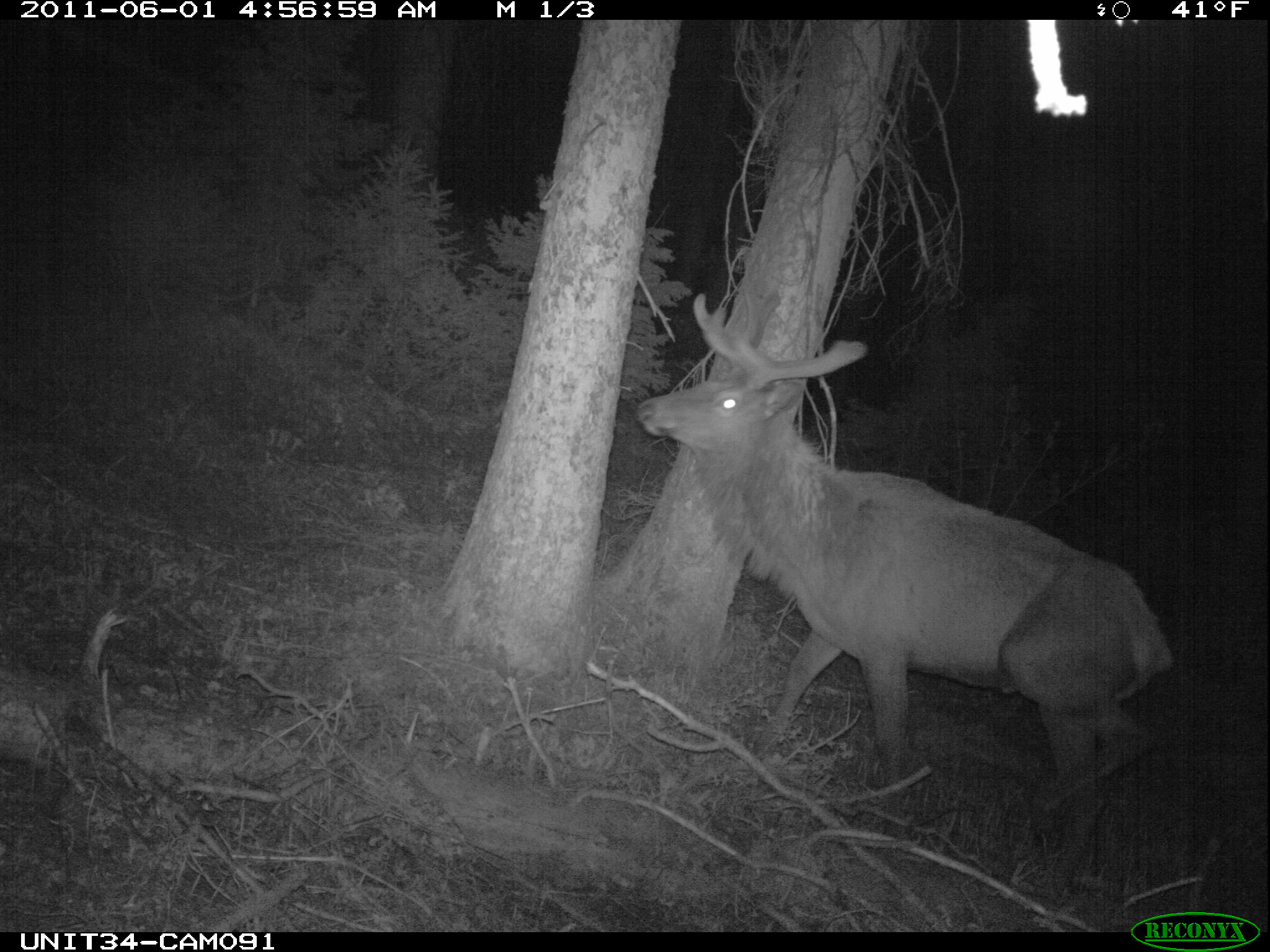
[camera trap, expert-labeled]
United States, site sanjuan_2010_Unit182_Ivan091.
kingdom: Animalia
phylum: Chordata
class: Mammalia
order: Artiodactyla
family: Cervidae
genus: Cervus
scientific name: Cervus elaphus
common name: red deer